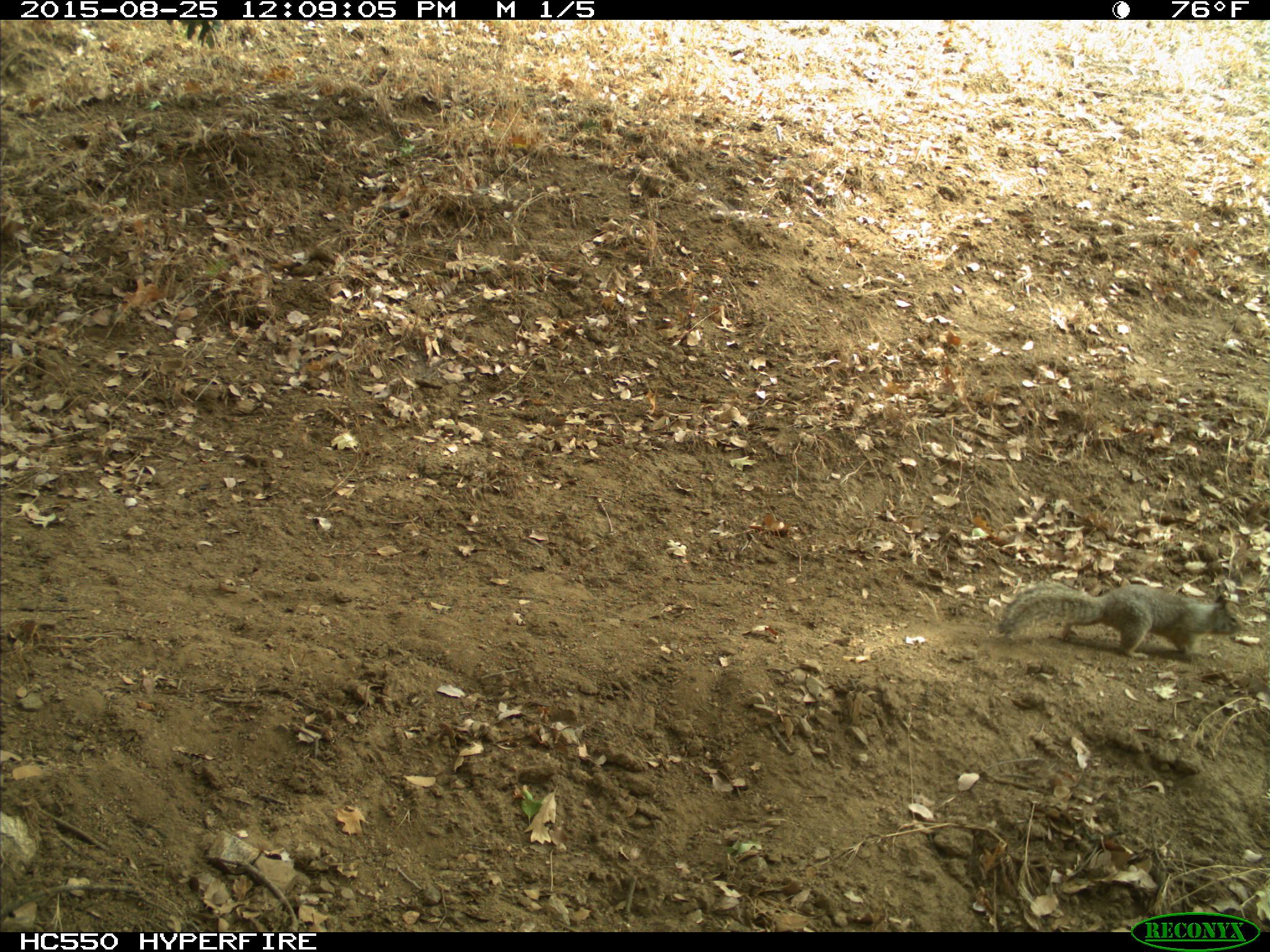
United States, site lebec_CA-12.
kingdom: Animalia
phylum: Chordata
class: Mammalia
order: Rodentia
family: Sciuridae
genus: Otospermophilus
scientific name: Otospermophilus beecheyi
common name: california ground squirrel